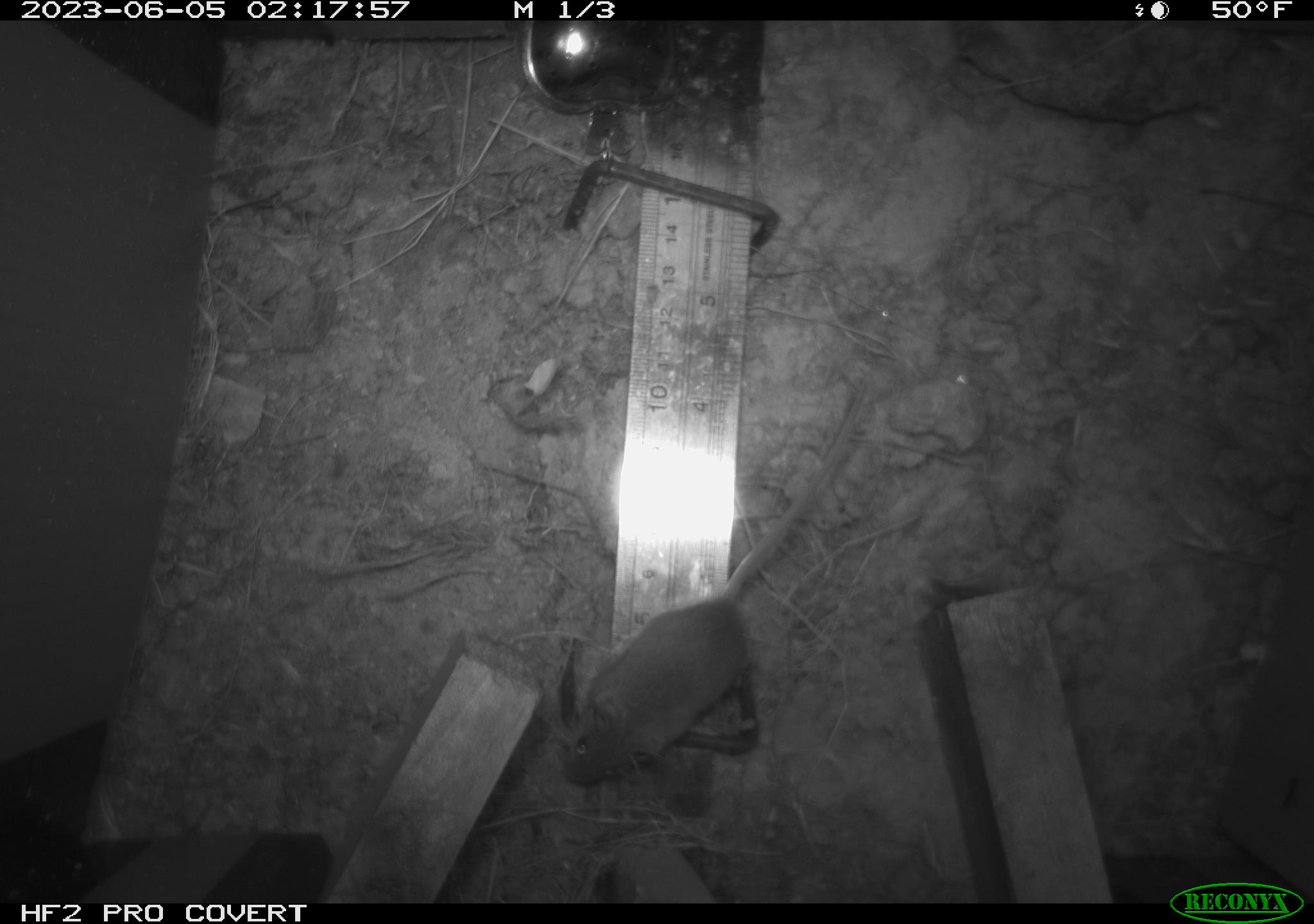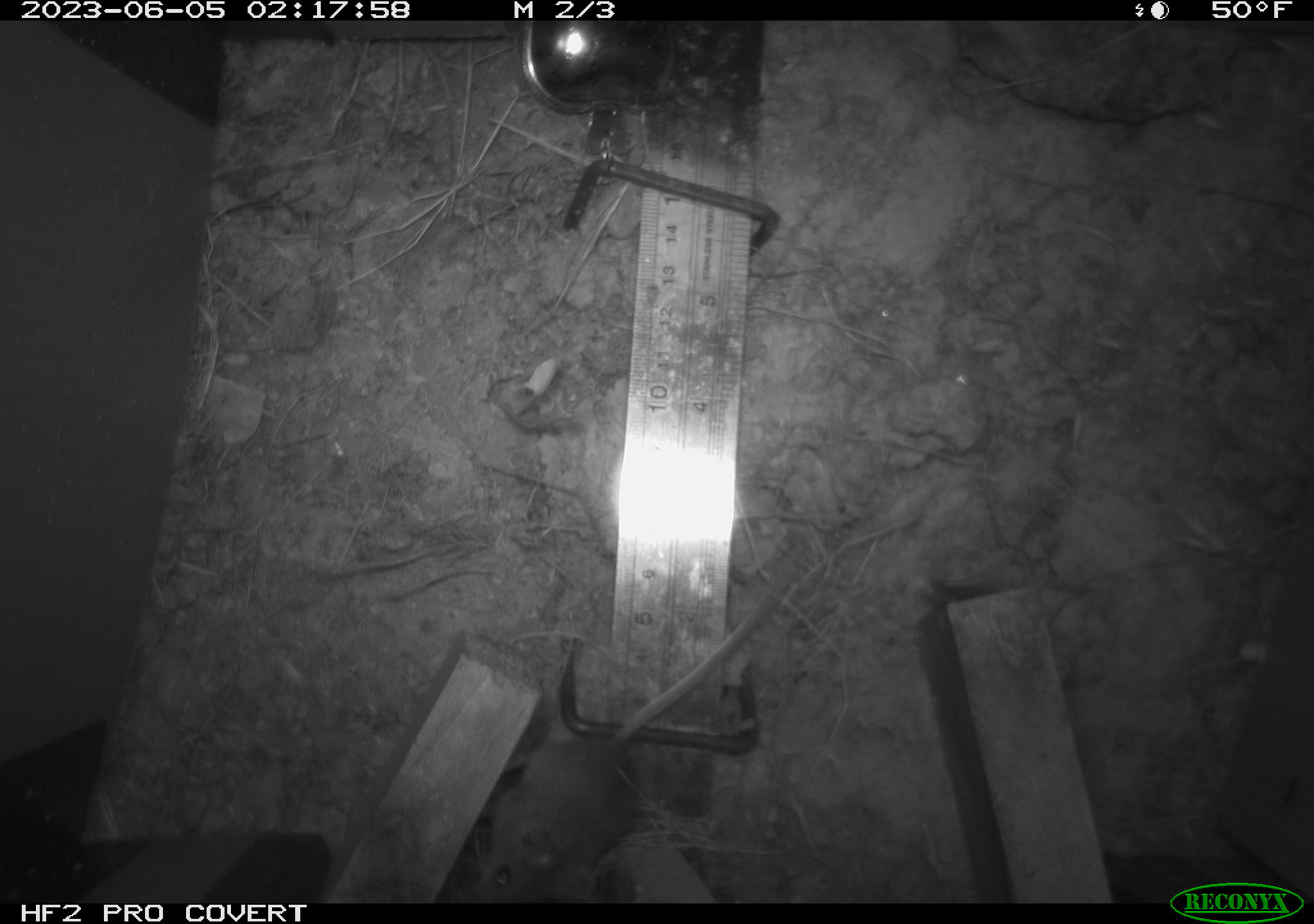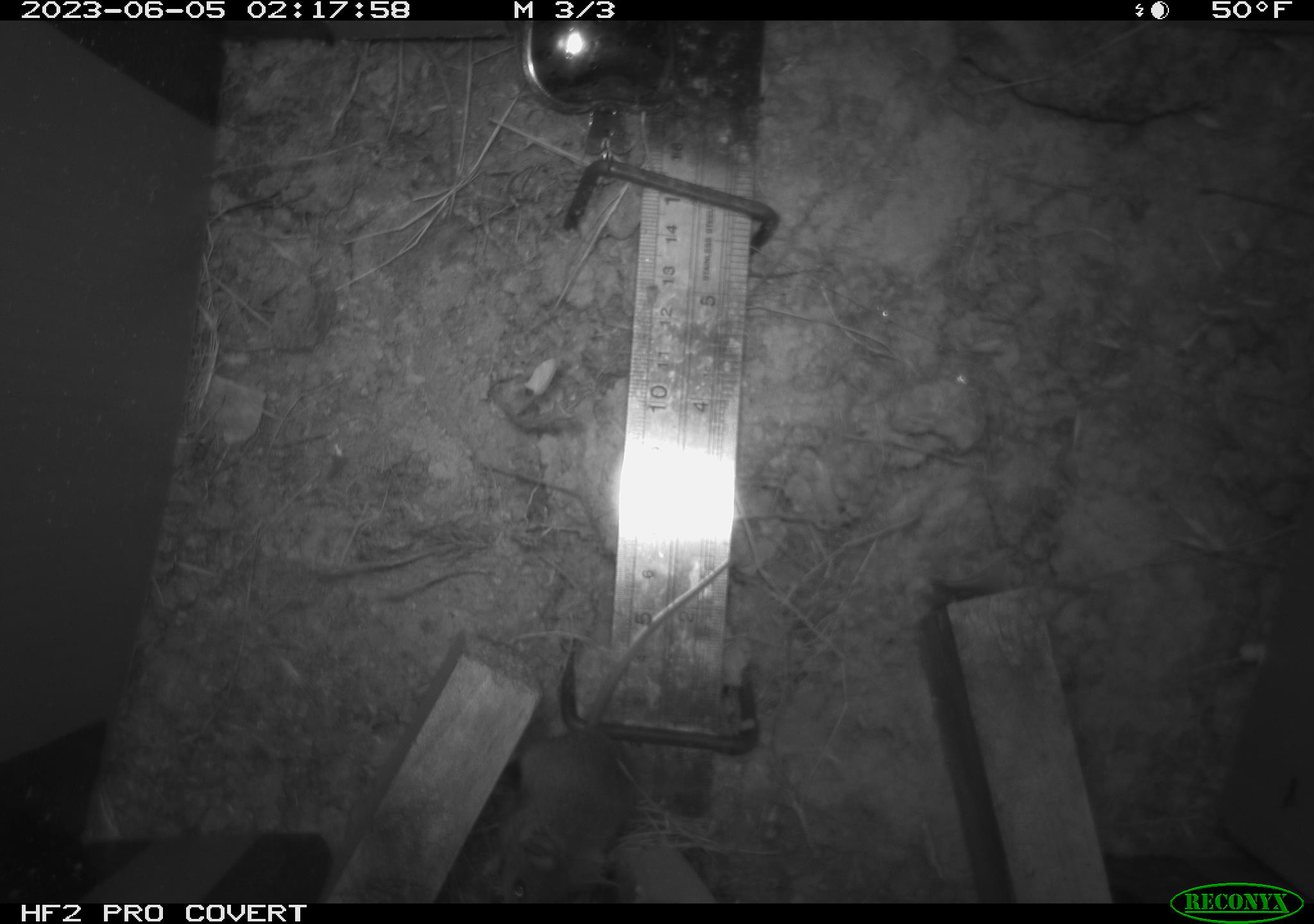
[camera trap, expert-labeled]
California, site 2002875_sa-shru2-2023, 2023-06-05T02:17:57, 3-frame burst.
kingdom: Animalia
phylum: Chordata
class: Mammalia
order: Rodentia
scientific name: Rodentia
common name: mouse species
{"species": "mouse species (Rodentia)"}